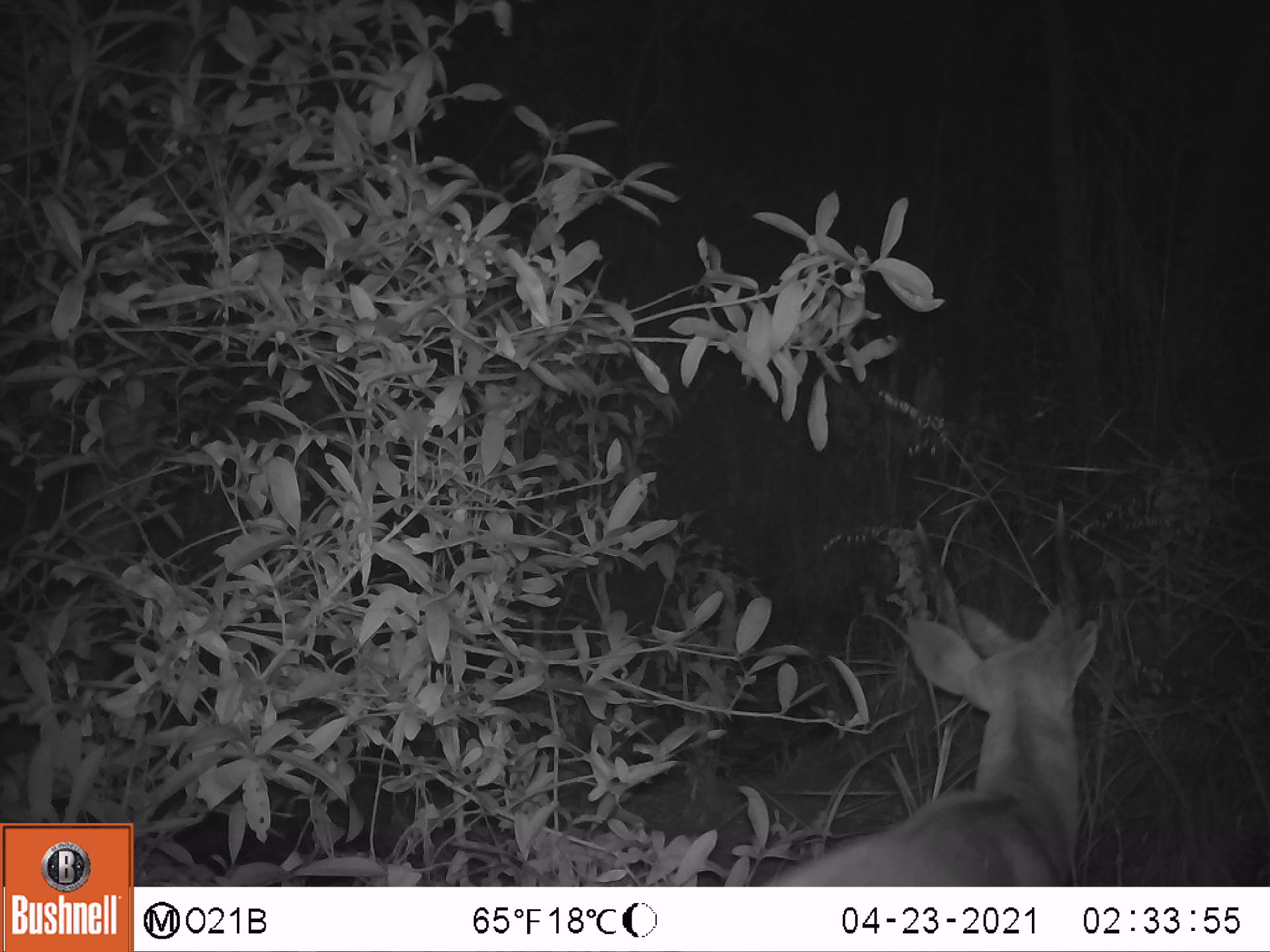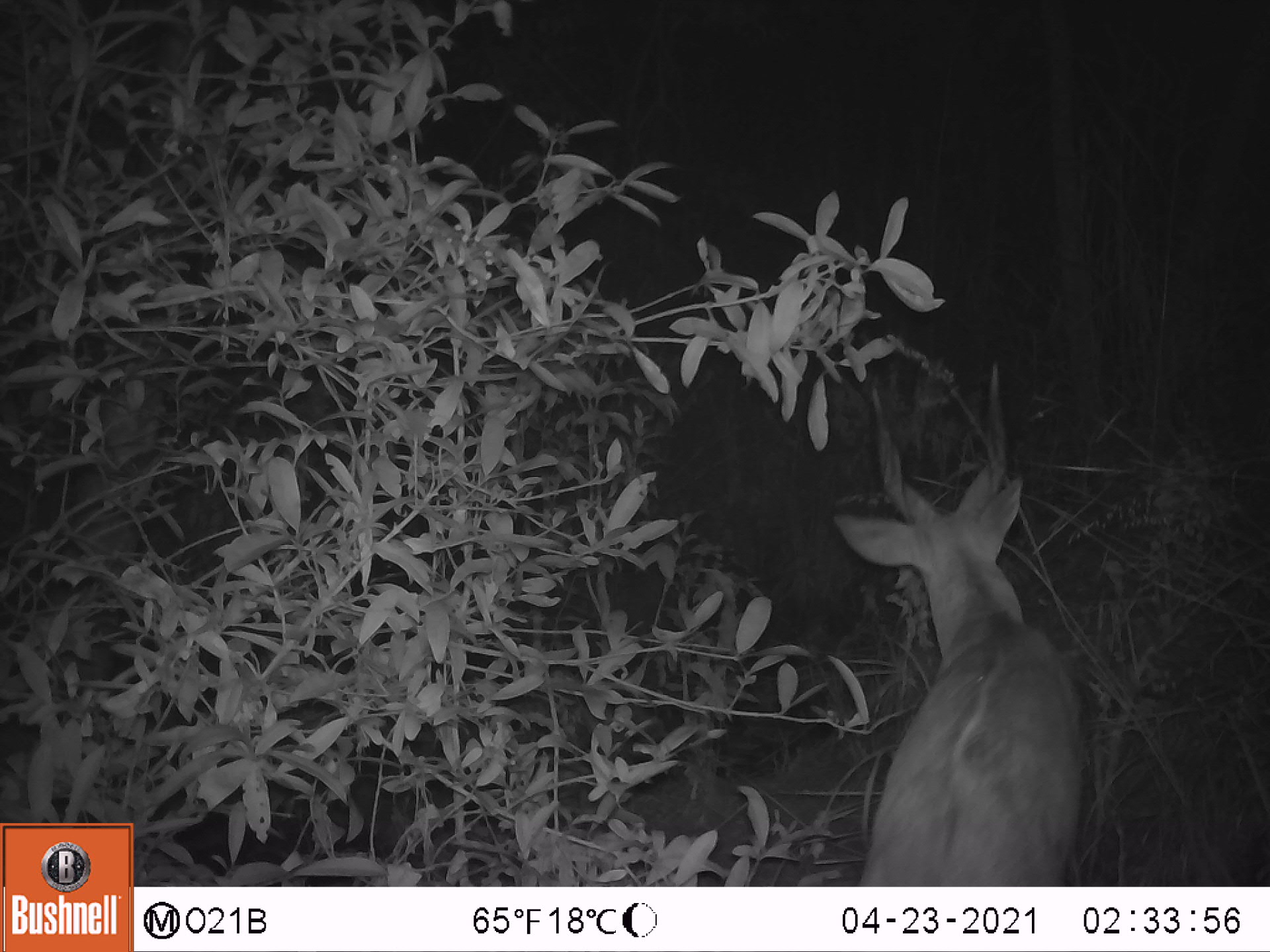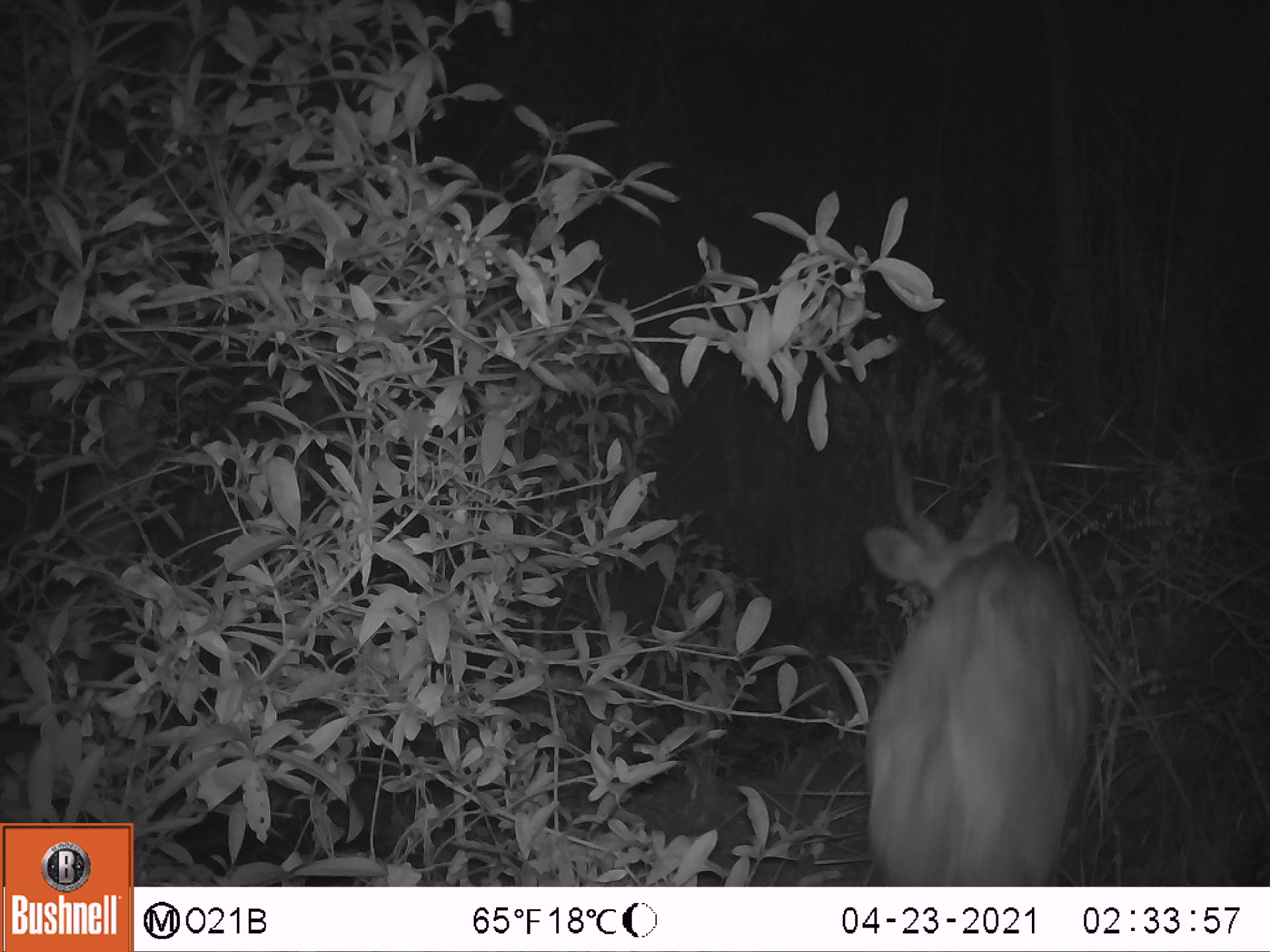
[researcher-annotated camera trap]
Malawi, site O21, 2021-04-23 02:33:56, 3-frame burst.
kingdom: Animalia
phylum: Chordata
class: Mammalia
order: Artiodactyla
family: Bovidae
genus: Tragelaphus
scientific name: Tragelaphus sylvaticus sylvaticus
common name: cape bushbuck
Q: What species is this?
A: Cape bushbuck (Tragelaphus sylvaticus sylvaticus).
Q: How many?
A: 1.